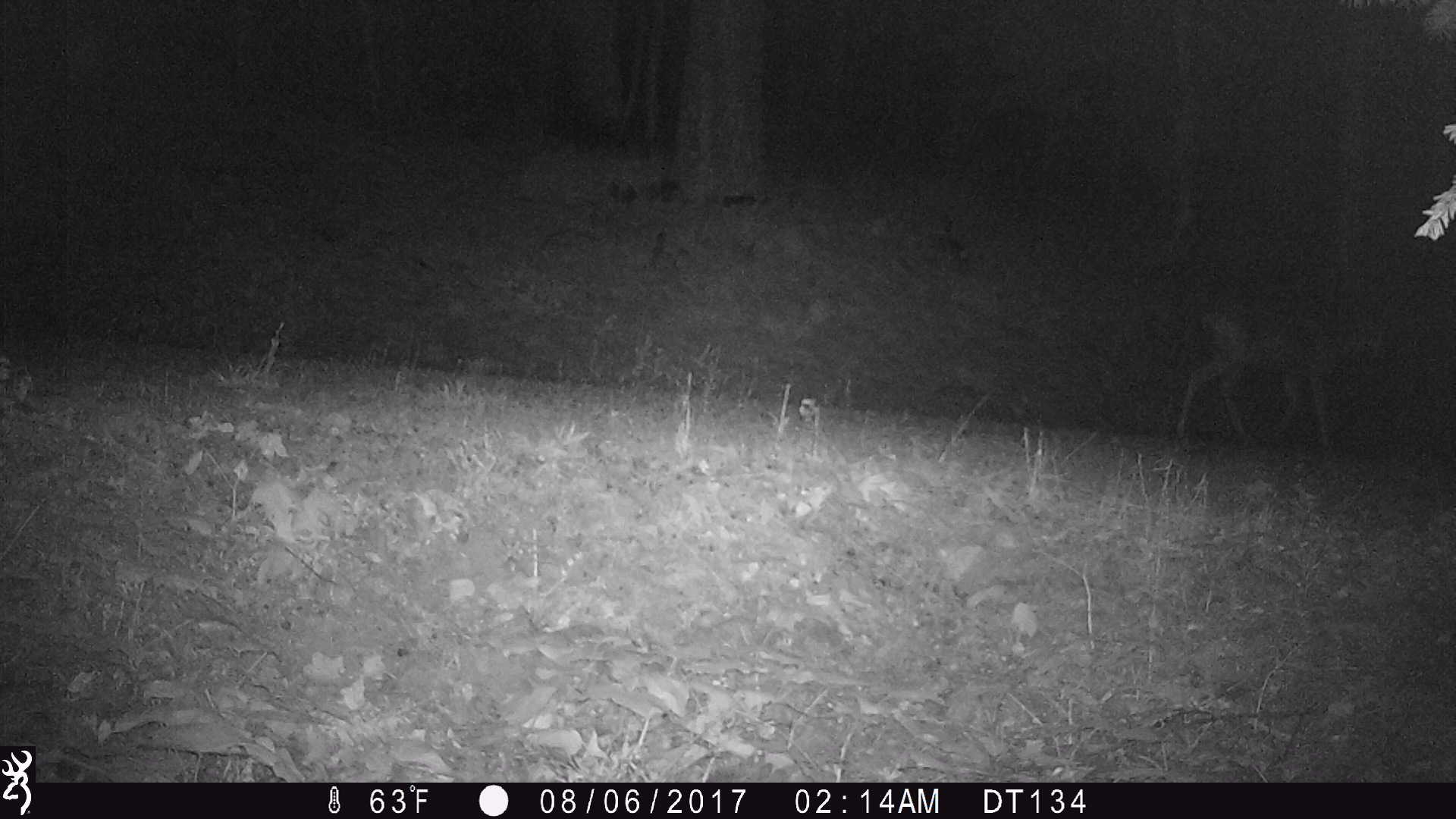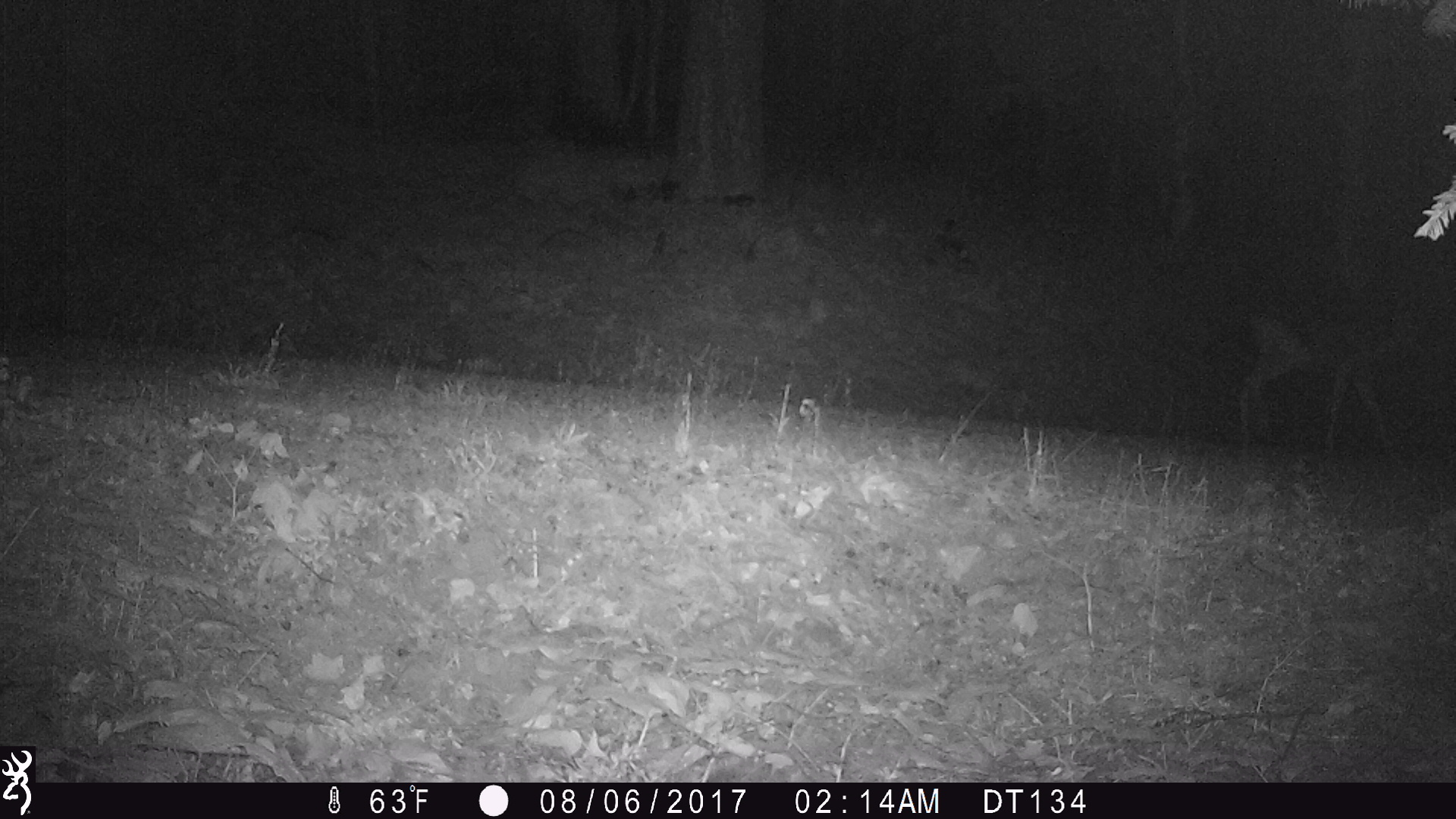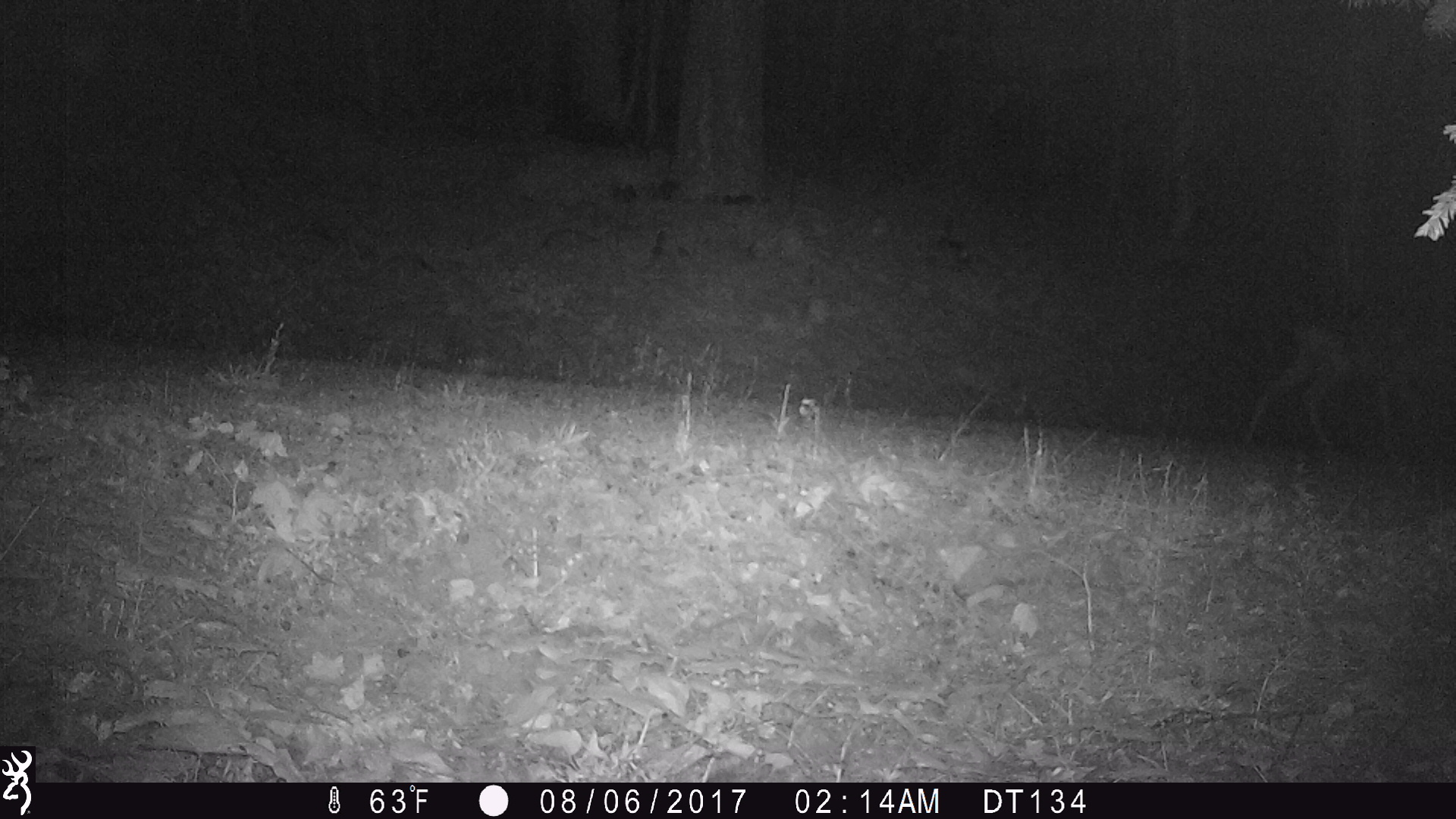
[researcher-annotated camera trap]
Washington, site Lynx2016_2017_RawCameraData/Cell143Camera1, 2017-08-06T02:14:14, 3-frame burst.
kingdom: Animalia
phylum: Chordata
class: Mammalia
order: Artiodactyla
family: Cervidae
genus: Odocoileus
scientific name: Odocoileus hemionus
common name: mule deer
Odocoileus hemionus (mule deer). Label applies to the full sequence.